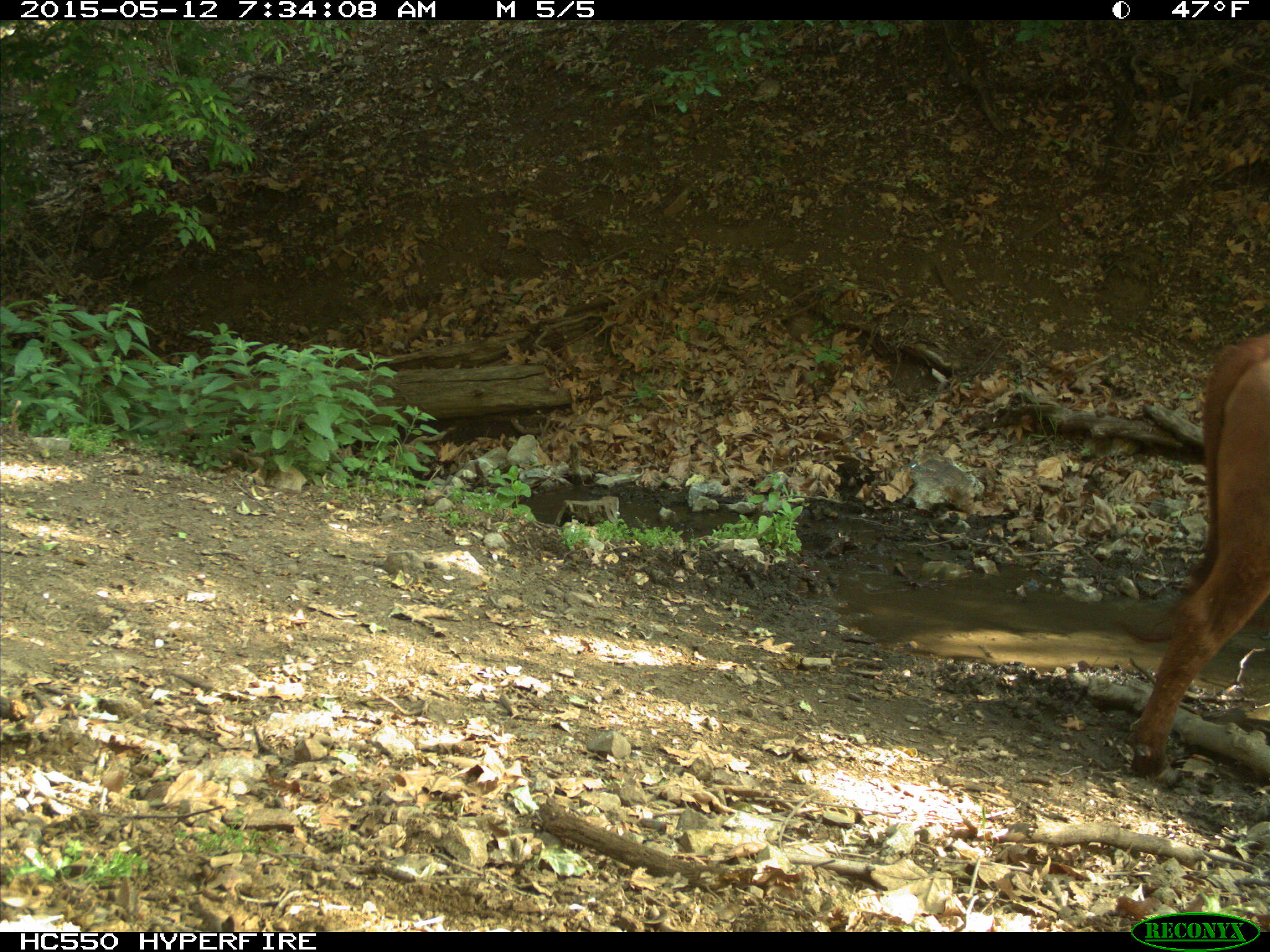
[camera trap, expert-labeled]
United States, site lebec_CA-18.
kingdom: Animalia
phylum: Chordata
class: Mammalia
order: Artiodactyla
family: Bovidae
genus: Bos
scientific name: Bos taurus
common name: domestic cow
Bos taurus (domestic cow).